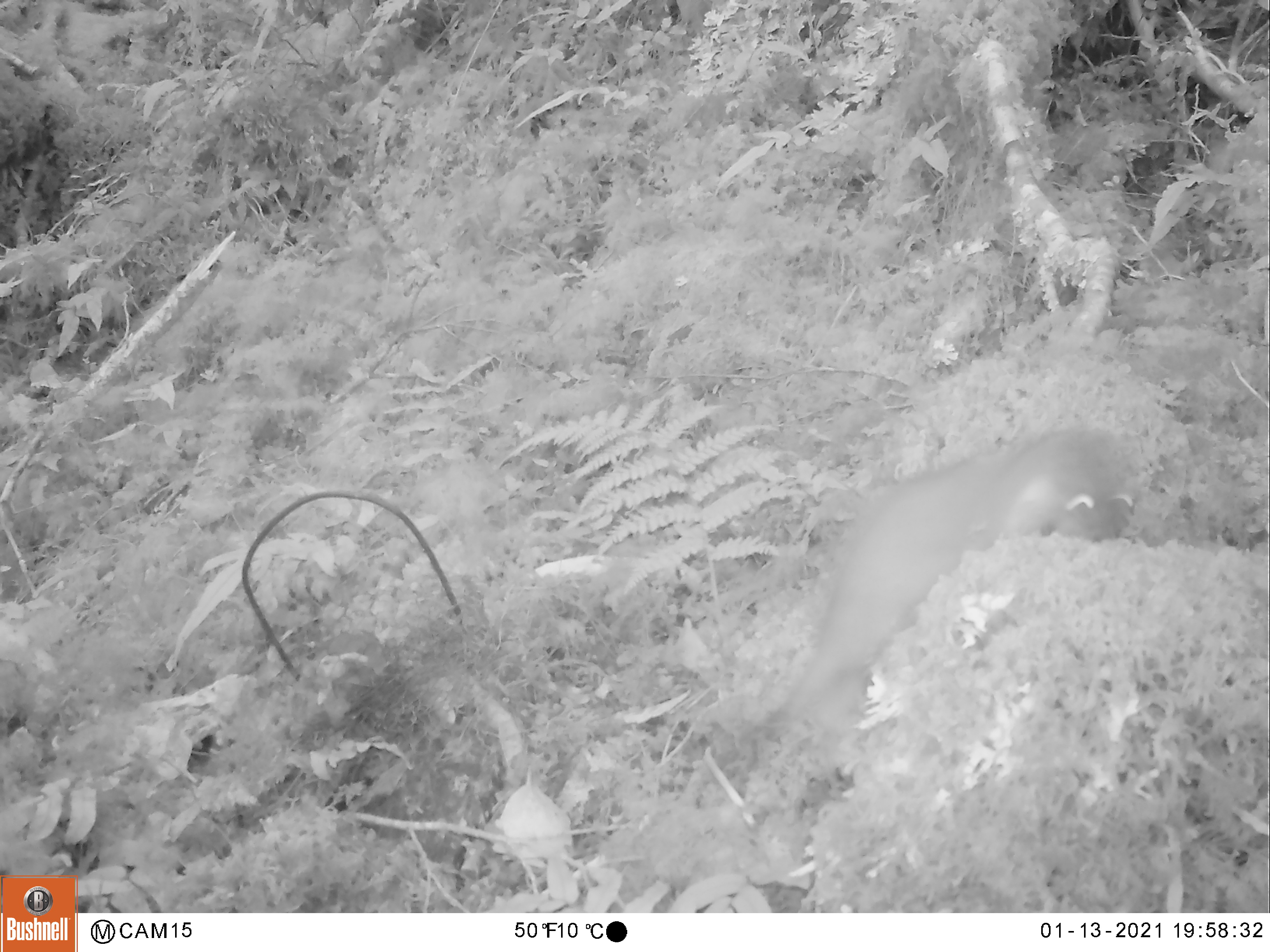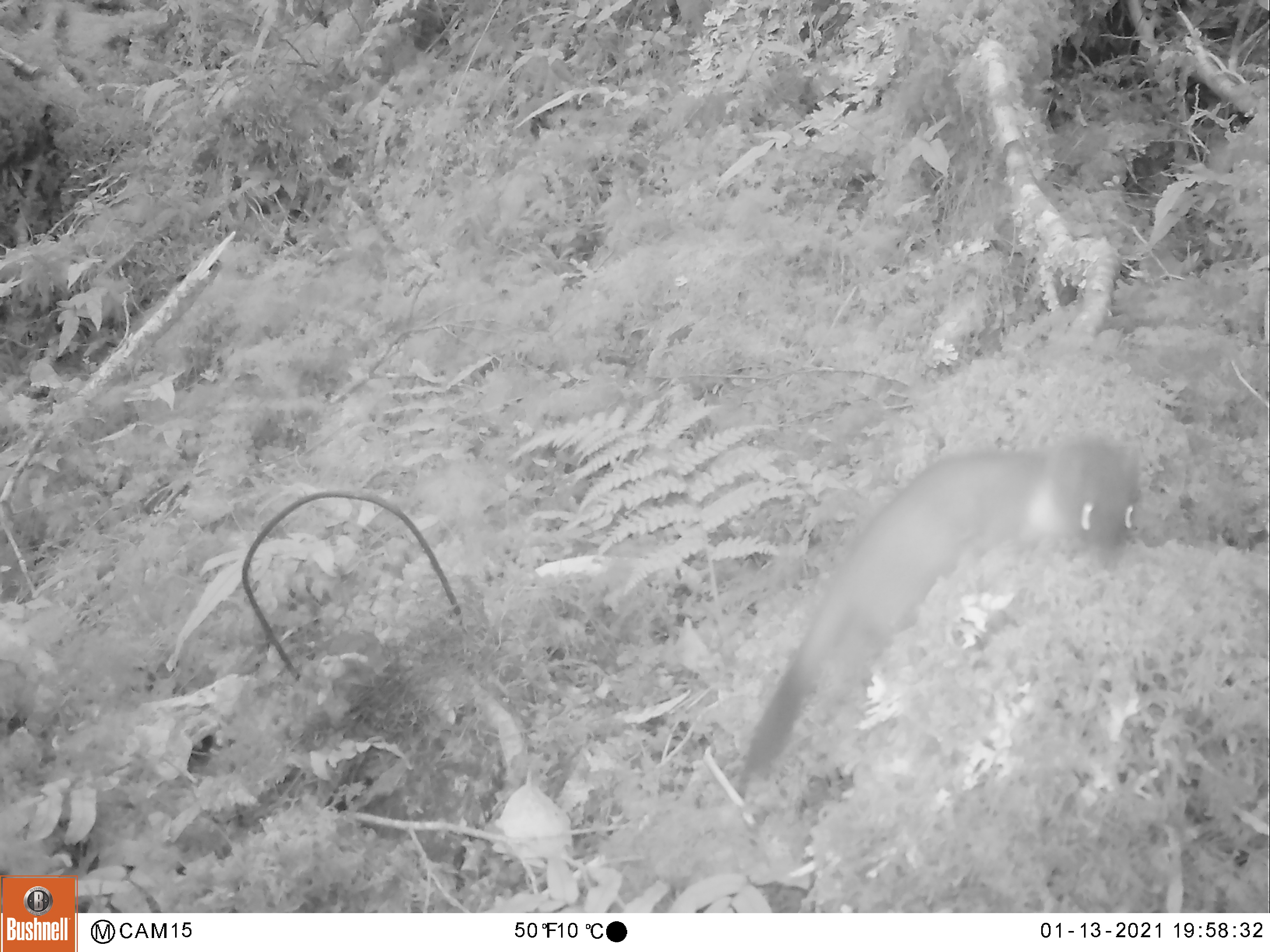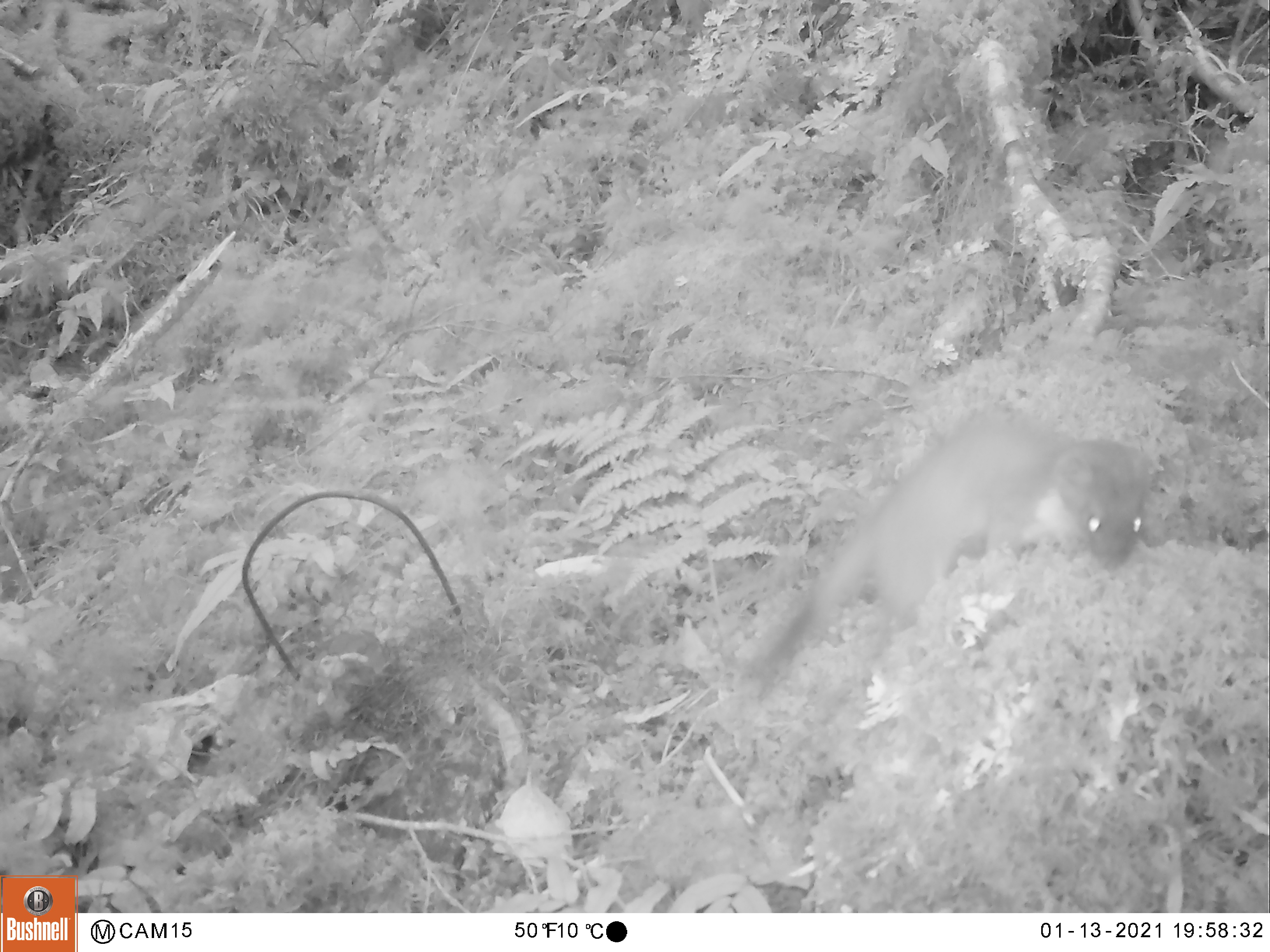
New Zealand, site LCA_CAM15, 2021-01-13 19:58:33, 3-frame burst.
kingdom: Animalia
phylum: Chordata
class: Mammalia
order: Carnivora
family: Mustelidae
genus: Mustela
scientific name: Mustela erminea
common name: stoat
Stoat (Mustela erminea).